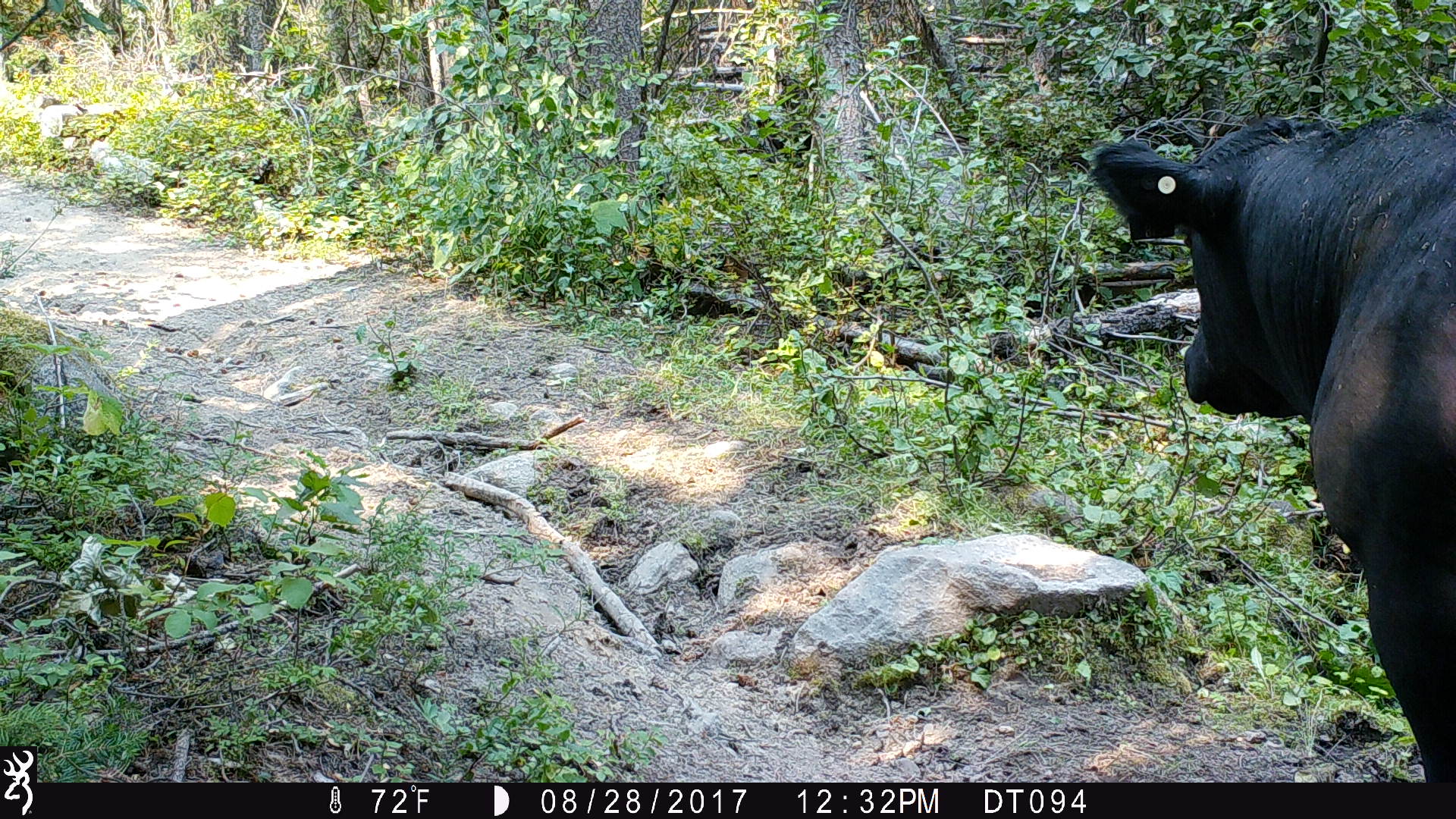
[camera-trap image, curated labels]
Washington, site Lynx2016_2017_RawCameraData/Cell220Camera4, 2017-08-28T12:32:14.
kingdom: Animalia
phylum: Chordata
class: Mammalia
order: Artiodactyla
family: Bovidae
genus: Bos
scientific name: Bos taurus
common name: domestic cattle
Domestic cattle (Bos taurus). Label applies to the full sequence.